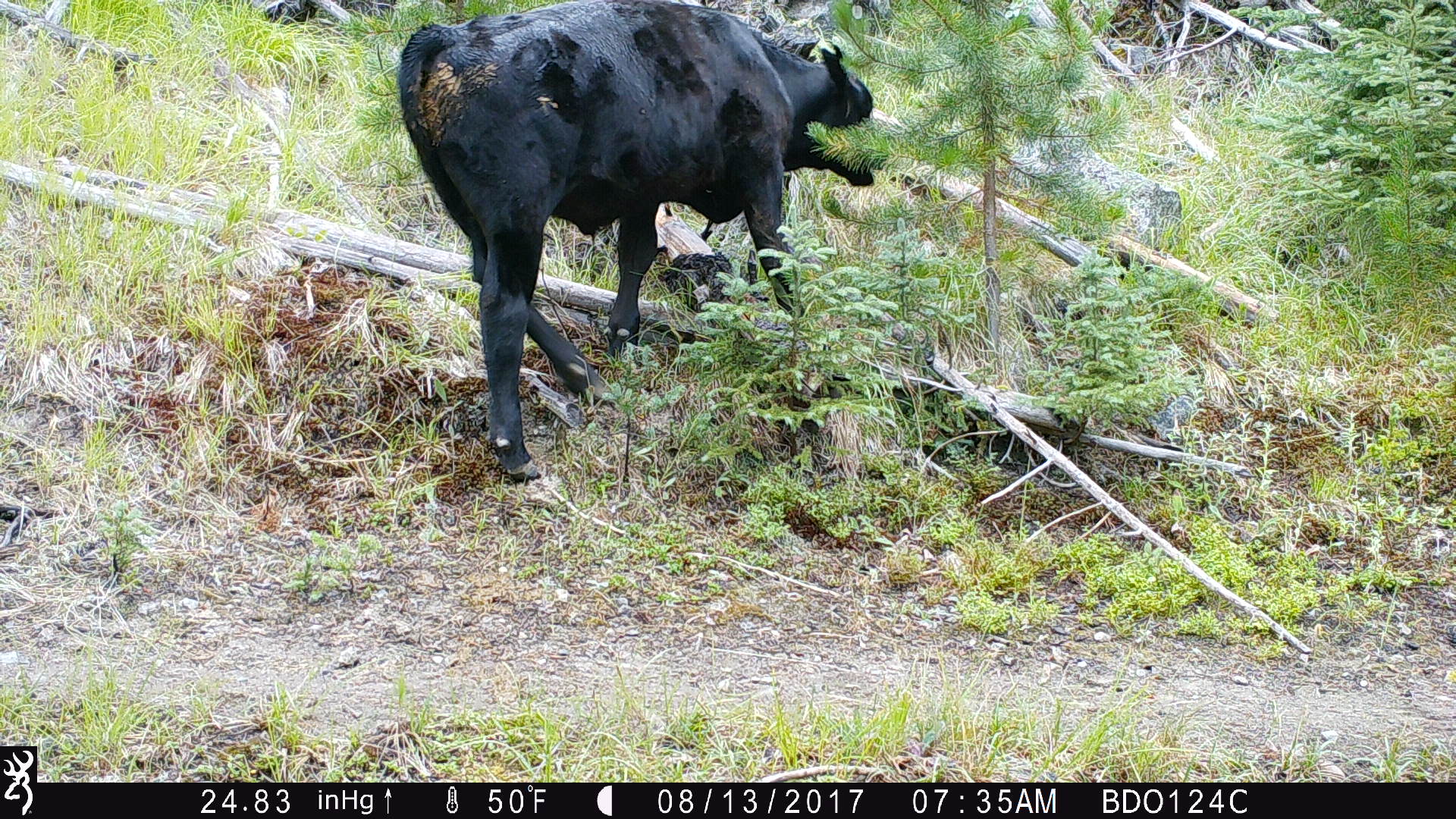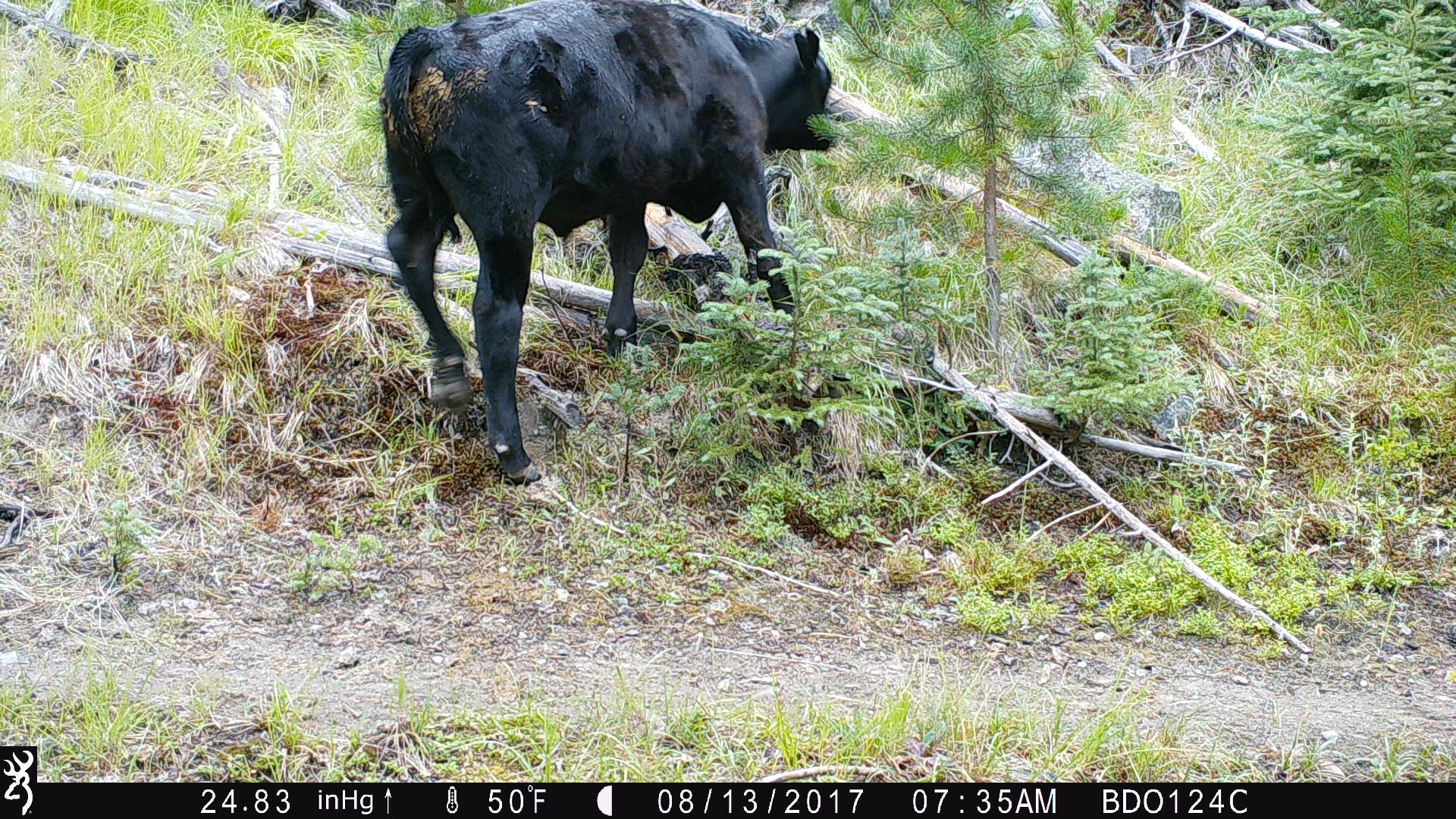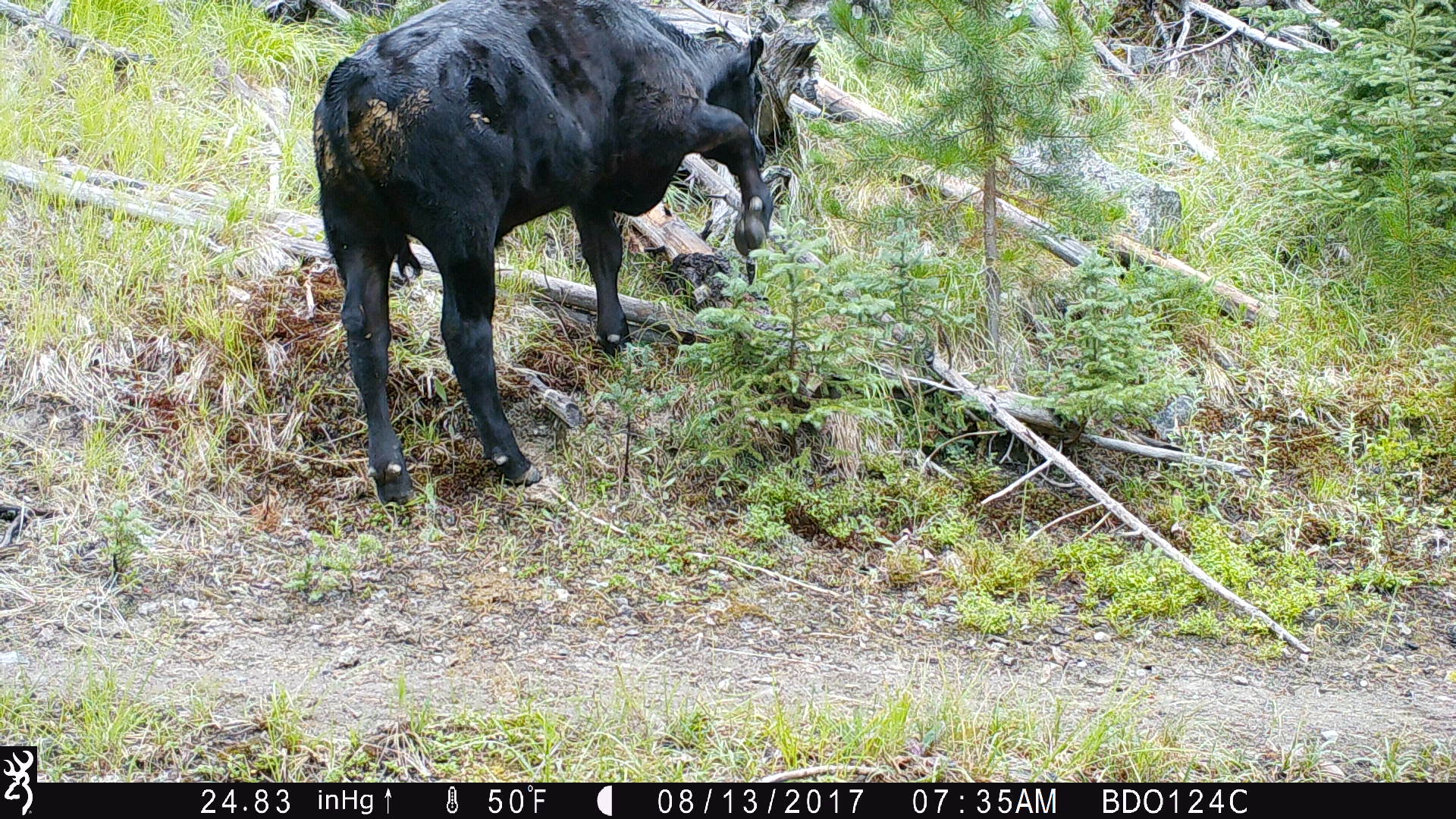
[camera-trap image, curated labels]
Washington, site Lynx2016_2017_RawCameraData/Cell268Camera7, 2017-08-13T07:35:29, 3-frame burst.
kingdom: Animalia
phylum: Chordata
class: Mammalia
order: Artiodactyla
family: Bovidae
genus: Bos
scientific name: Bos taurus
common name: domestic cattle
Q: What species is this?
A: Domestic cattle (Bos taurus).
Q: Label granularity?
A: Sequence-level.